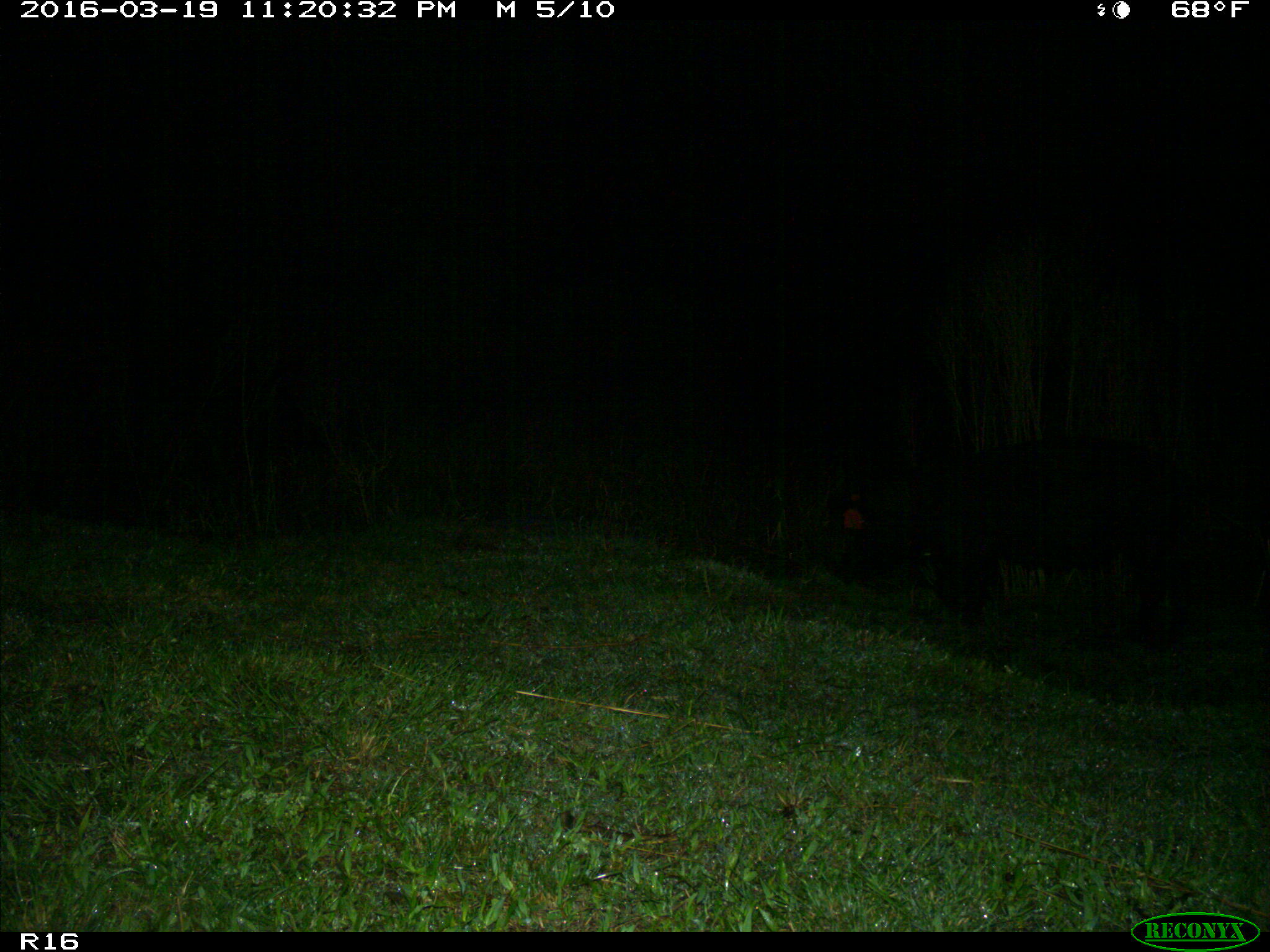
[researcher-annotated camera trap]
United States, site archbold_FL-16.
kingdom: Animalia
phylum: Chordata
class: Mammalia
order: Artiodactyla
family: Suidae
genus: Sus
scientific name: Sus scrofa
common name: wild boar